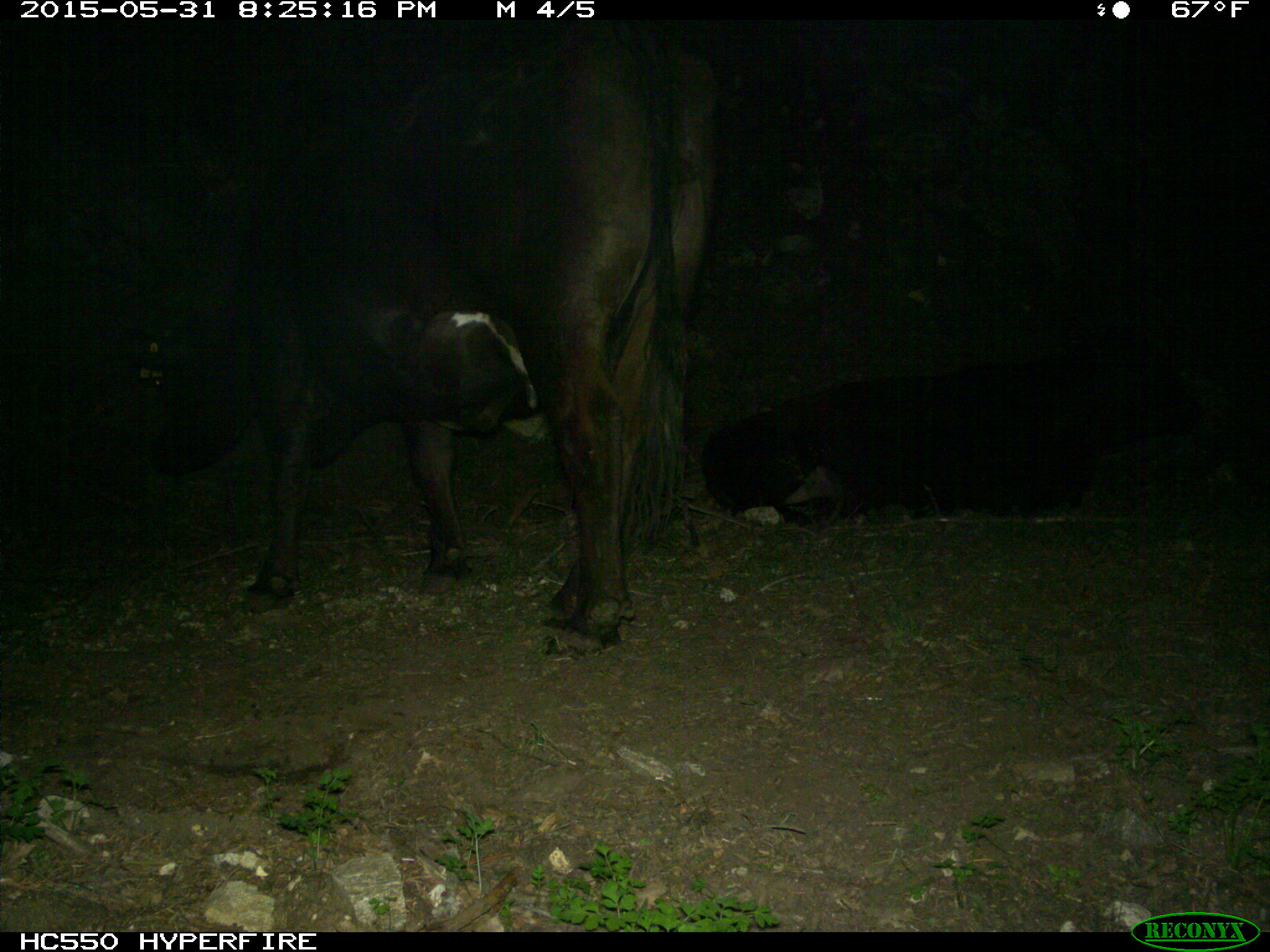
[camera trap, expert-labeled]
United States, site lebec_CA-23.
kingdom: Animalia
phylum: Chordata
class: Mammalia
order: Artiodactyla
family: Bovidae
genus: Bos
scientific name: Bos taurus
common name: domestic cow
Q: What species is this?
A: Bos taurus (domestic cow).